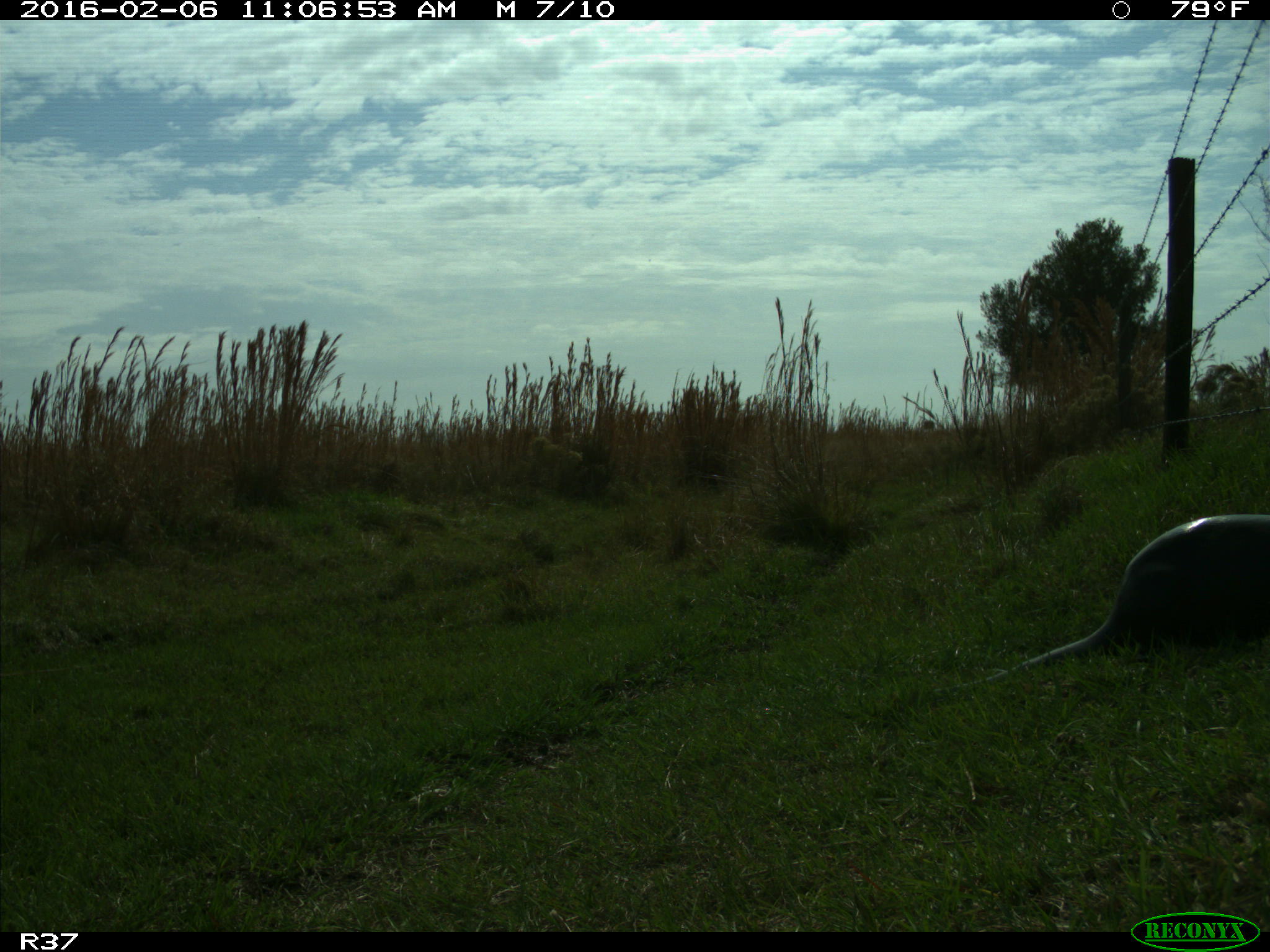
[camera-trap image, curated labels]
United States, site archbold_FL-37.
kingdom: Animalia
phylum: Chordata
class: Mammalia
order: Carnivora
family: Mustelidae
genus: Lontra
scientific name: Lontra canadensis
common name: north american river otter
Lontra canadensis (north american river otter).